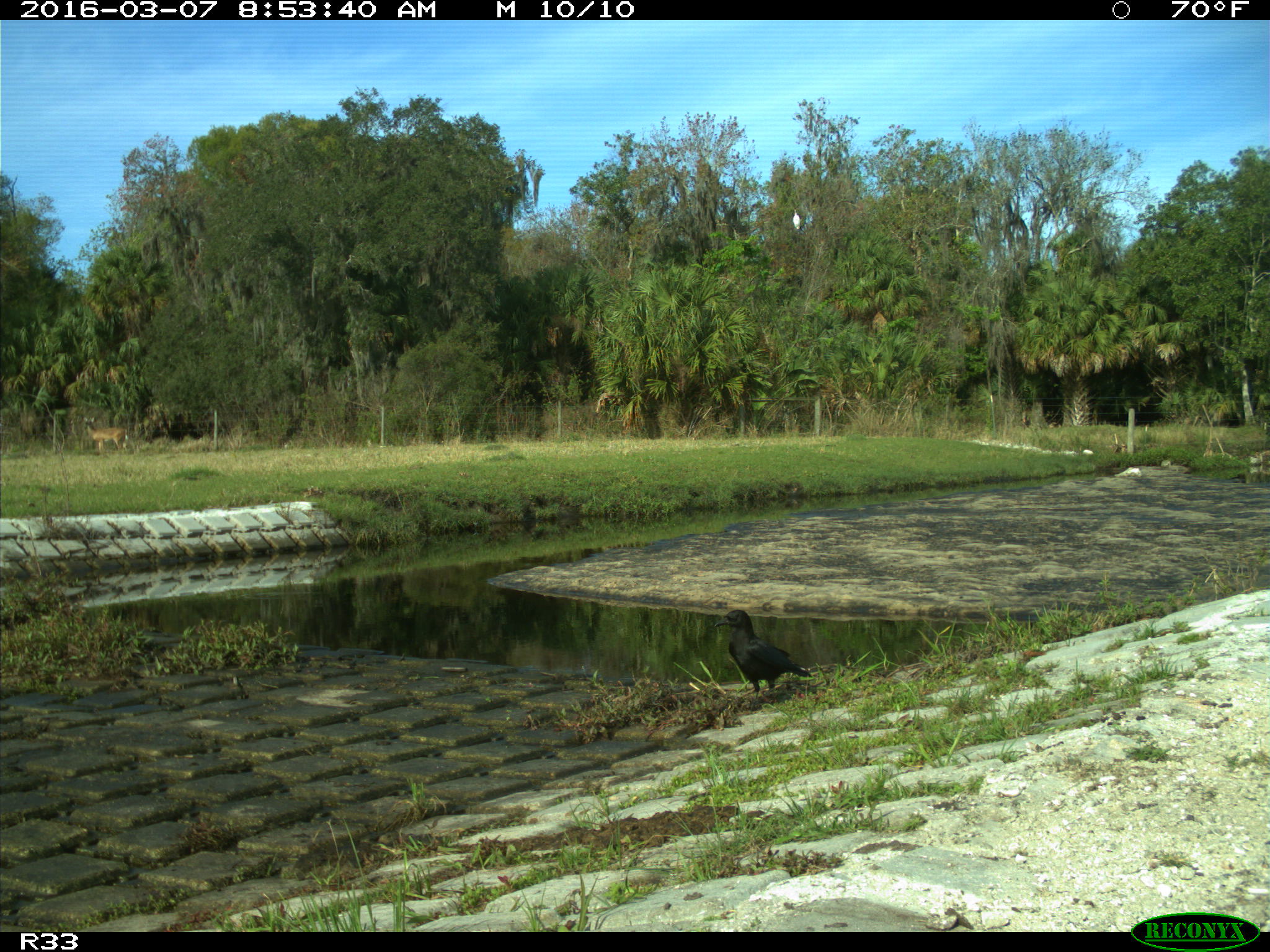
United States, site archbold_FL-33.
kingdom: Animalia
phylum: Chordata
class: Aves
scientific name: Aves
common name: birds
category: unidentified bird